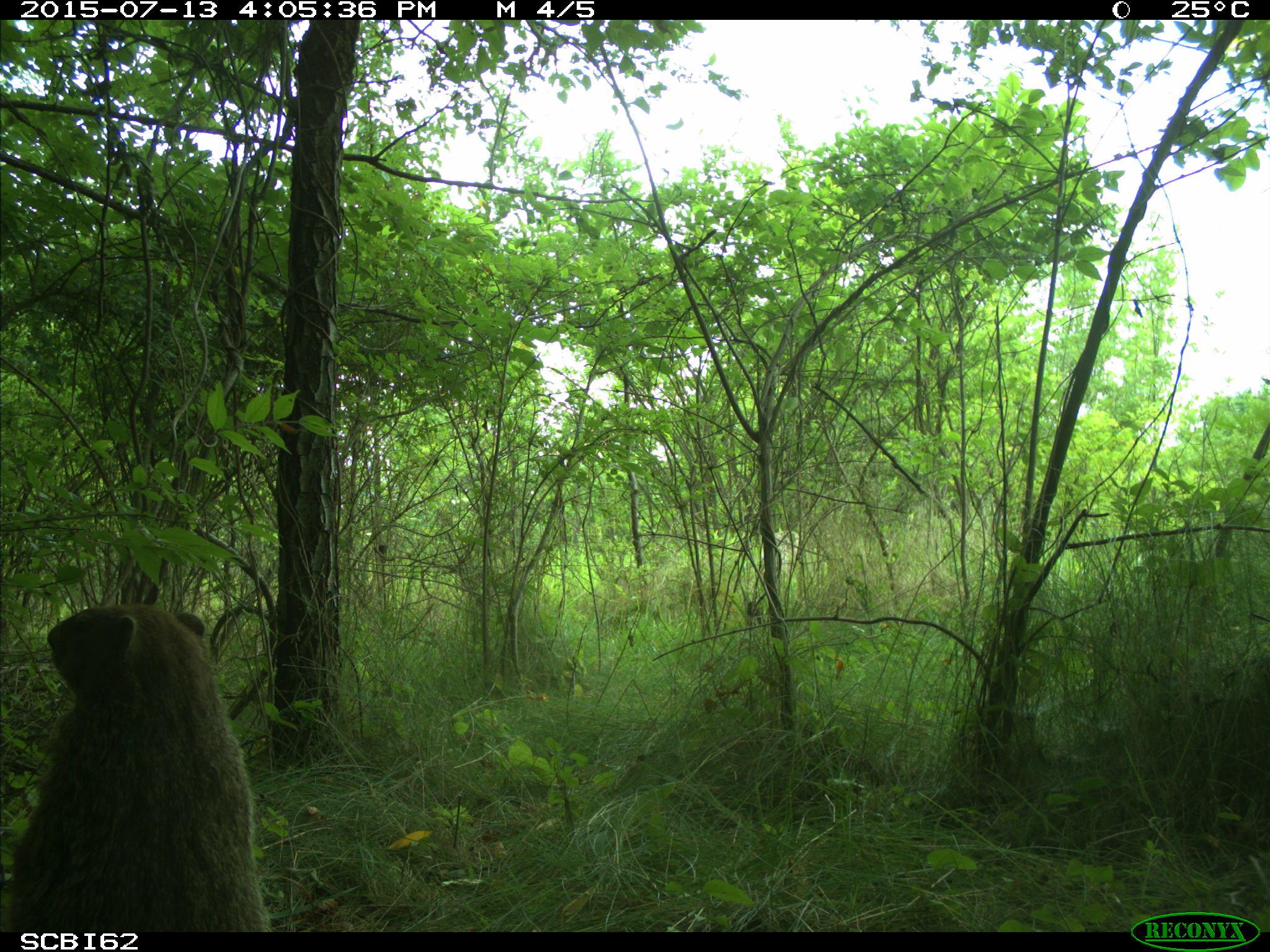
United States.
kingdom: Animalia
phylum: Chordata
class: Mammalia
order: Rodentia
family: Sciuridae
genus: Marmota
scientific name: Marmota monax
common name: woodchuck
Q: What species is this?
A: Woodchuck (Marmota monax).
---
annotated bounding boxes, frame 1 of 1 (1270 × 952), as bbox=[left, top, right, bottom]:
Woodchuck: bbox=[12, 587, 269, 936]